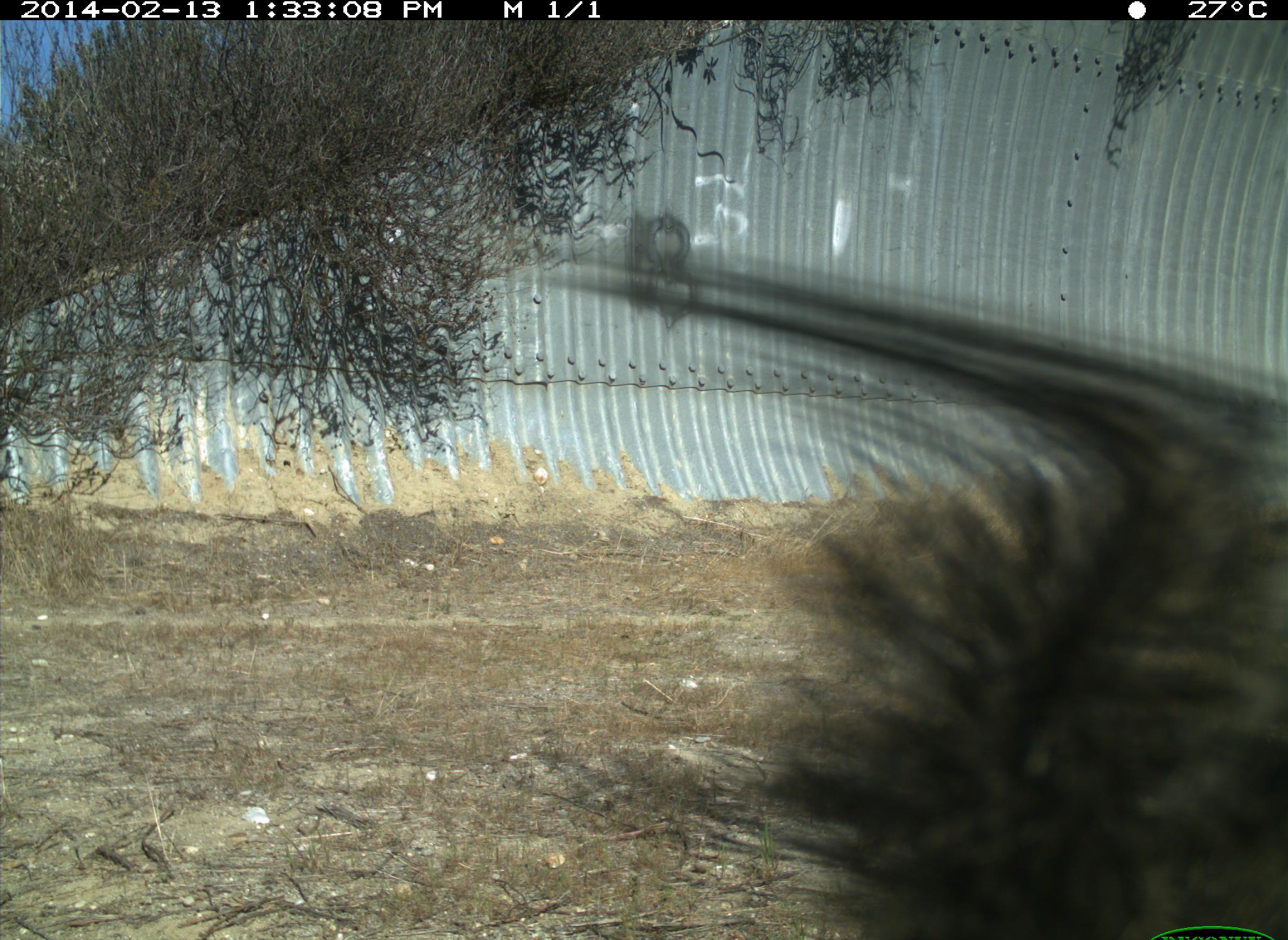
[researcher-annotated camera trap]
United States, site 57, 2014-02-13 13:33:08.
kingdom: Animalia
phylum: Chordata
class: Mammalia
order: Rodentia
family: Sciuridae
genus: Sciurus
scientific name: Sciurus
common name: squirrel